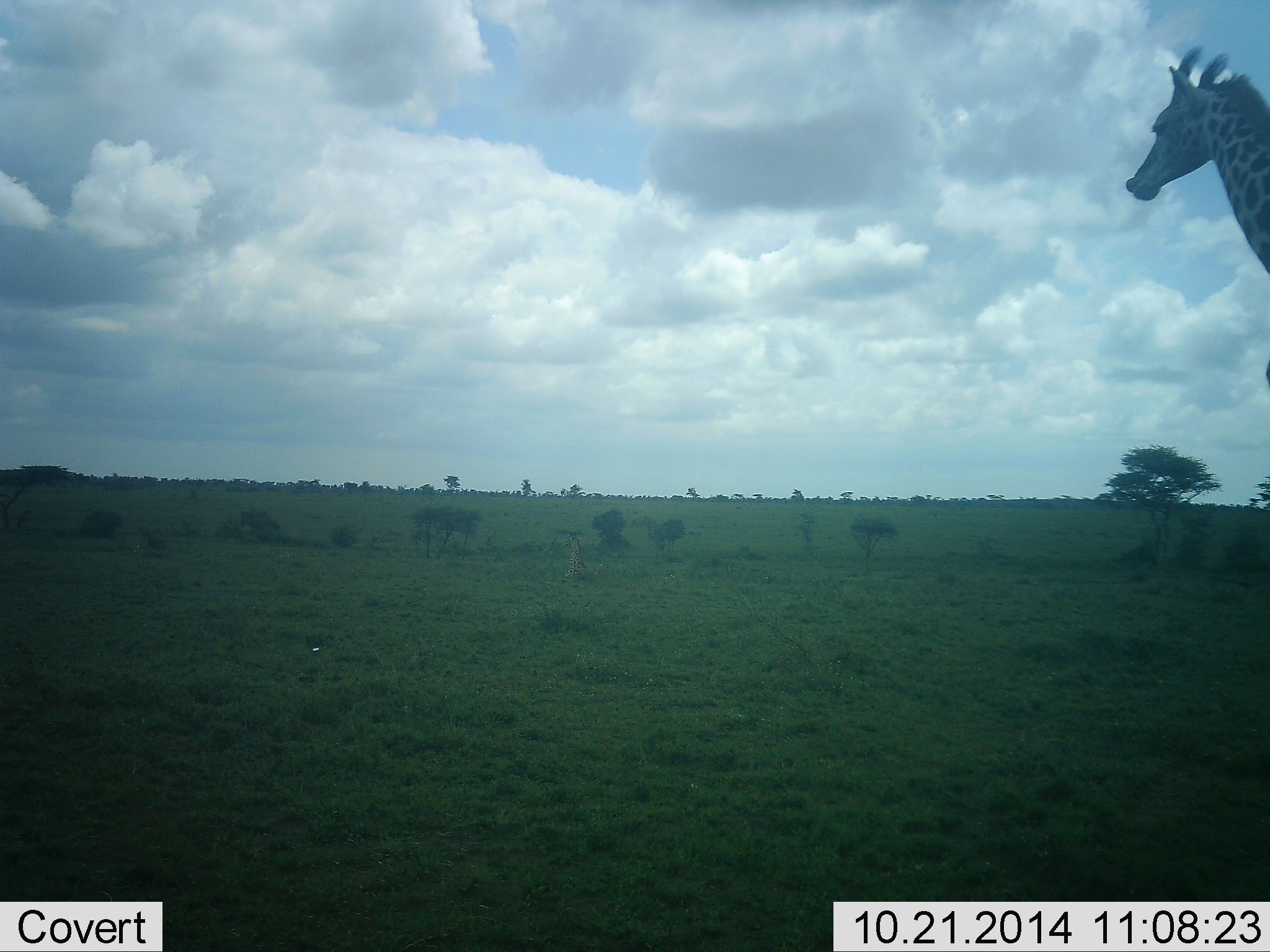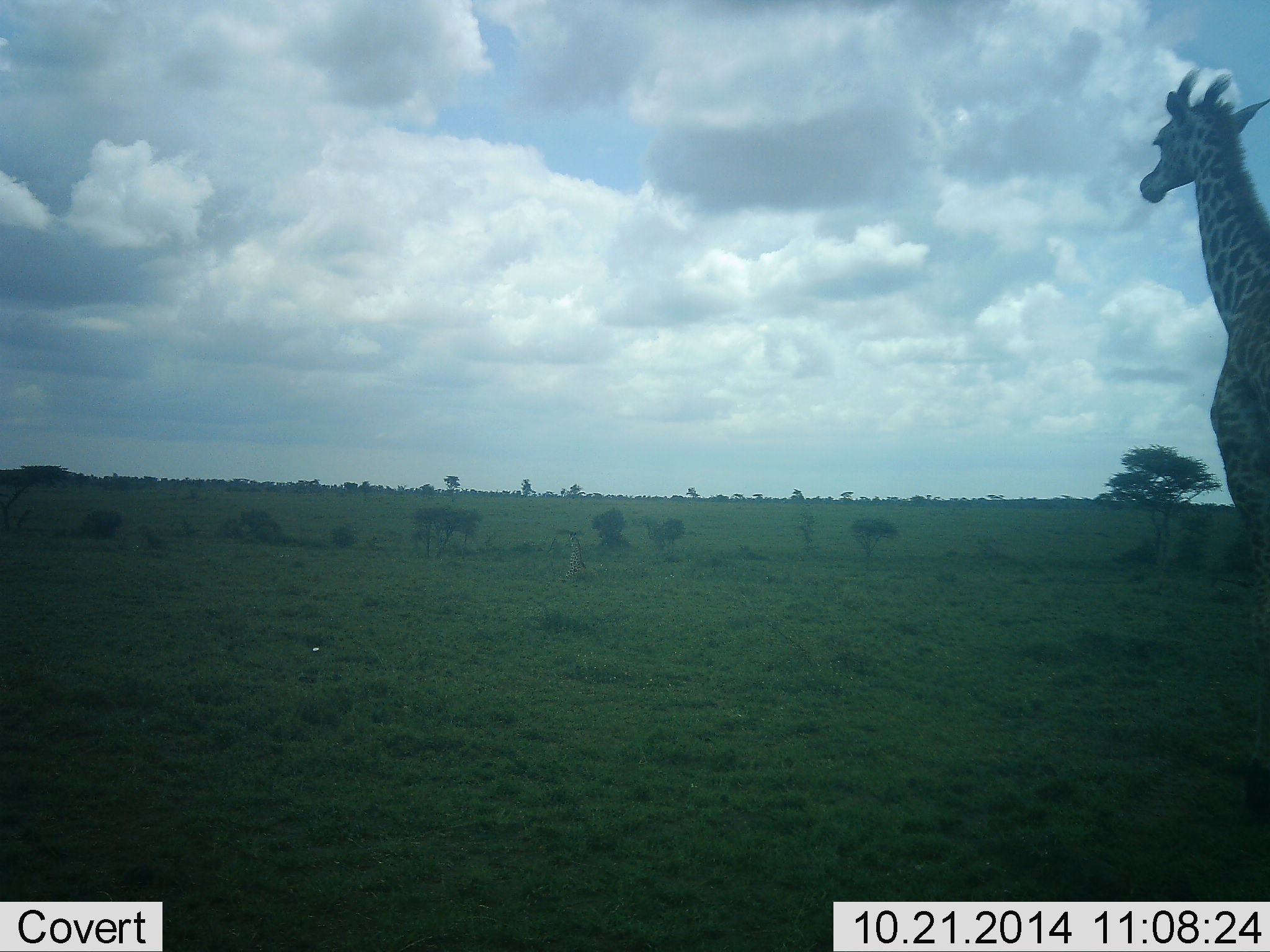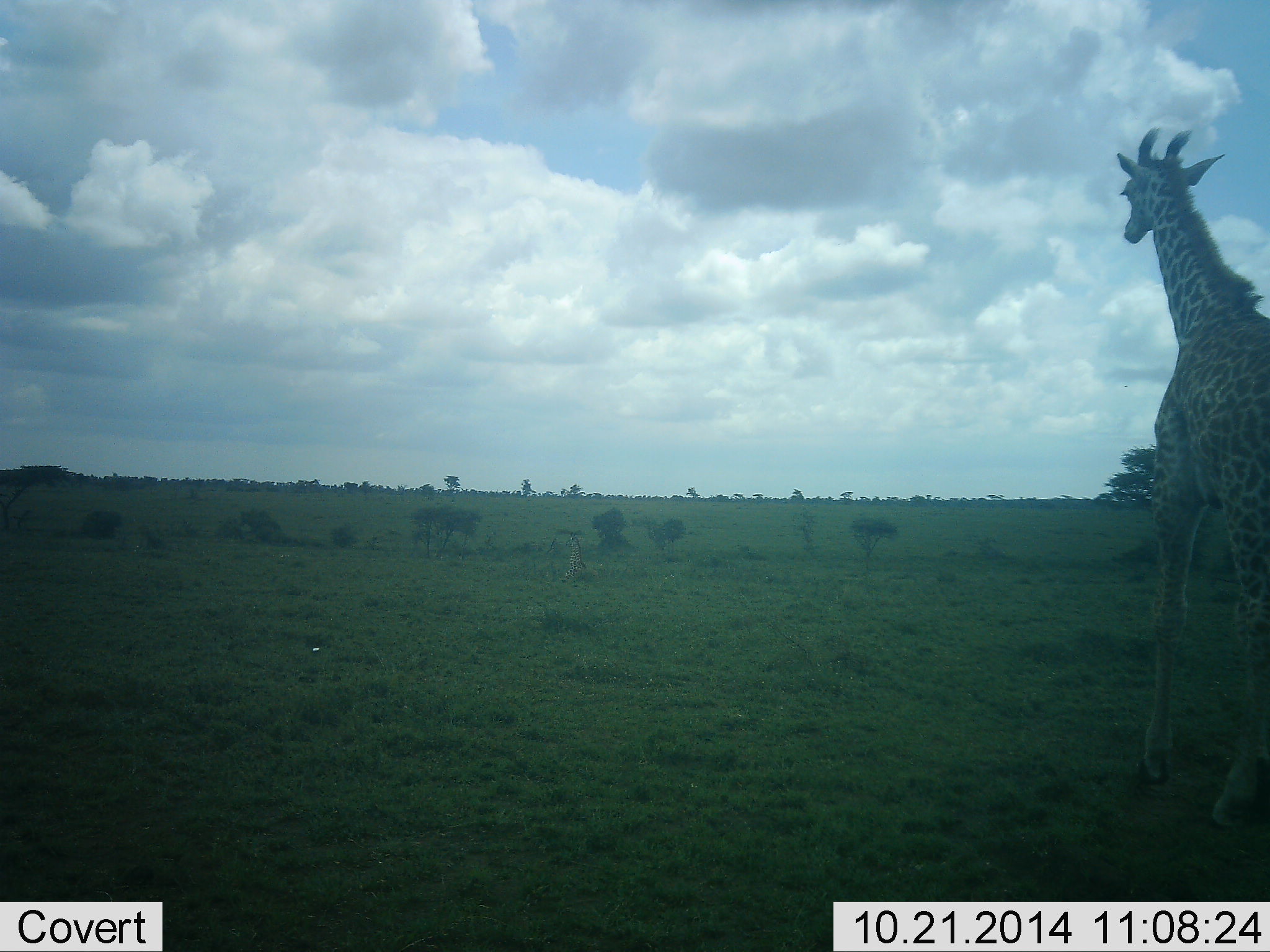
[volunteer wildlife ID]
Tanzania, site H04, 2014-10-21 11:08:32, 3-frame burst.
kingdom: Animalia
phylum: Chordata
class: Mammalia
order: Artiodactyla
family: Giraffidae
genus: Giraffa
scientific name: Giraffa camelopardalis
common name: giraffe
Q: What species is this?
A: Giraffe (Giraffa camelopardalis).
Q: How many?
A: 1.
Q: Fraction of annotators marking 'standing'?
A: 0%.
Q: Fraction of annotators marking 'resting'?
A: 0%.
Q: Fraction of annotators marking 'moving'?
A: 100%.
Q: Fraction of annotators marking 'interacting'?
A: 0%.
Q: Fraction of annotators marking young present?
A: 0%.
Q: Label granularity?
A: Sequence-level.